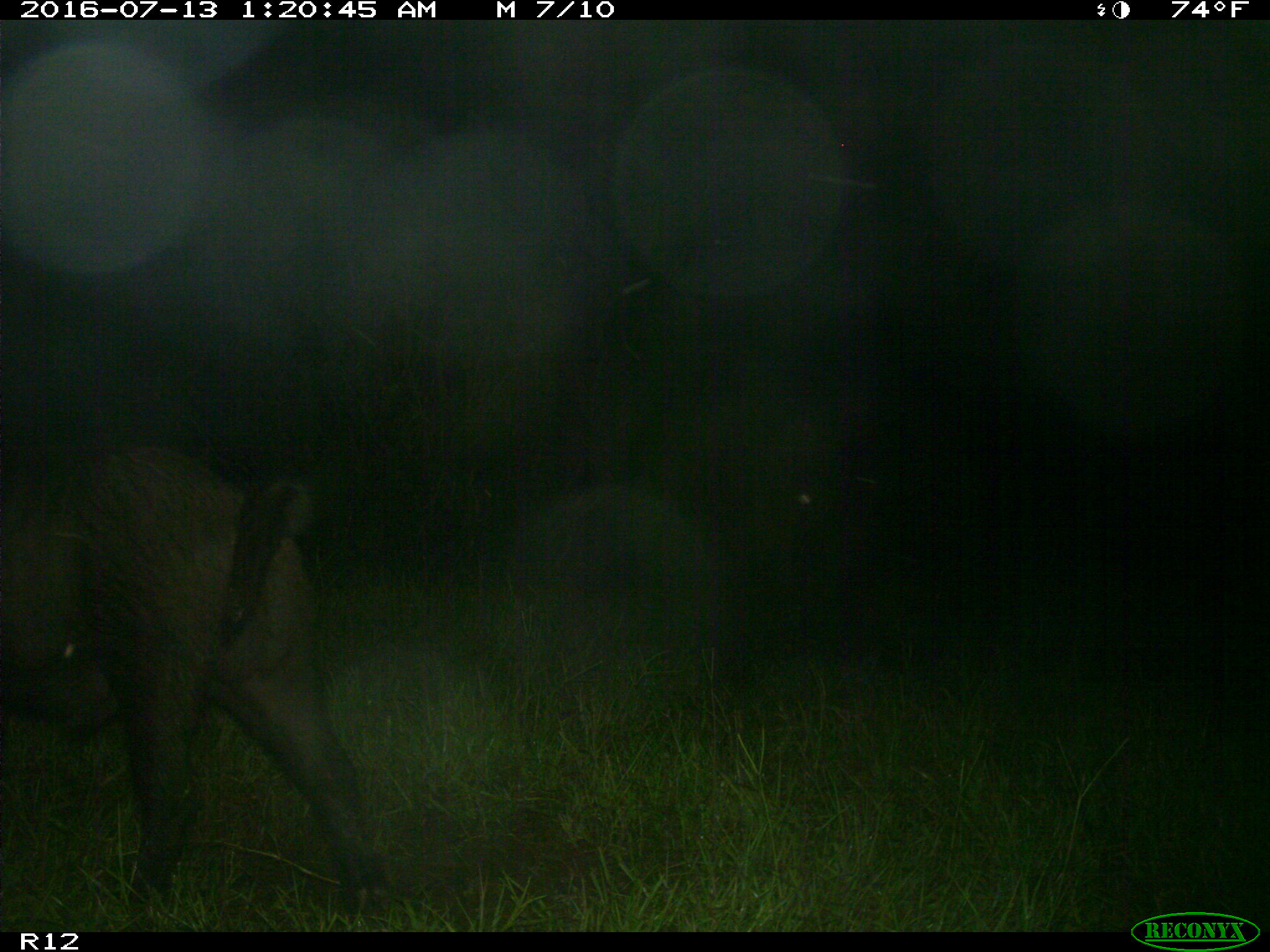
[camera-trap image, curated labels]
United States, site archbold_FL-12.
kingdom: Animalia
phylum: Chordata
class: Mammalia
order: Artiodactyla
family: Suidae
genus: Sus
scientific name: Sus scrofa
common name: wild boar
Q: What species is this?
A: Sus scrofa (wild boar).